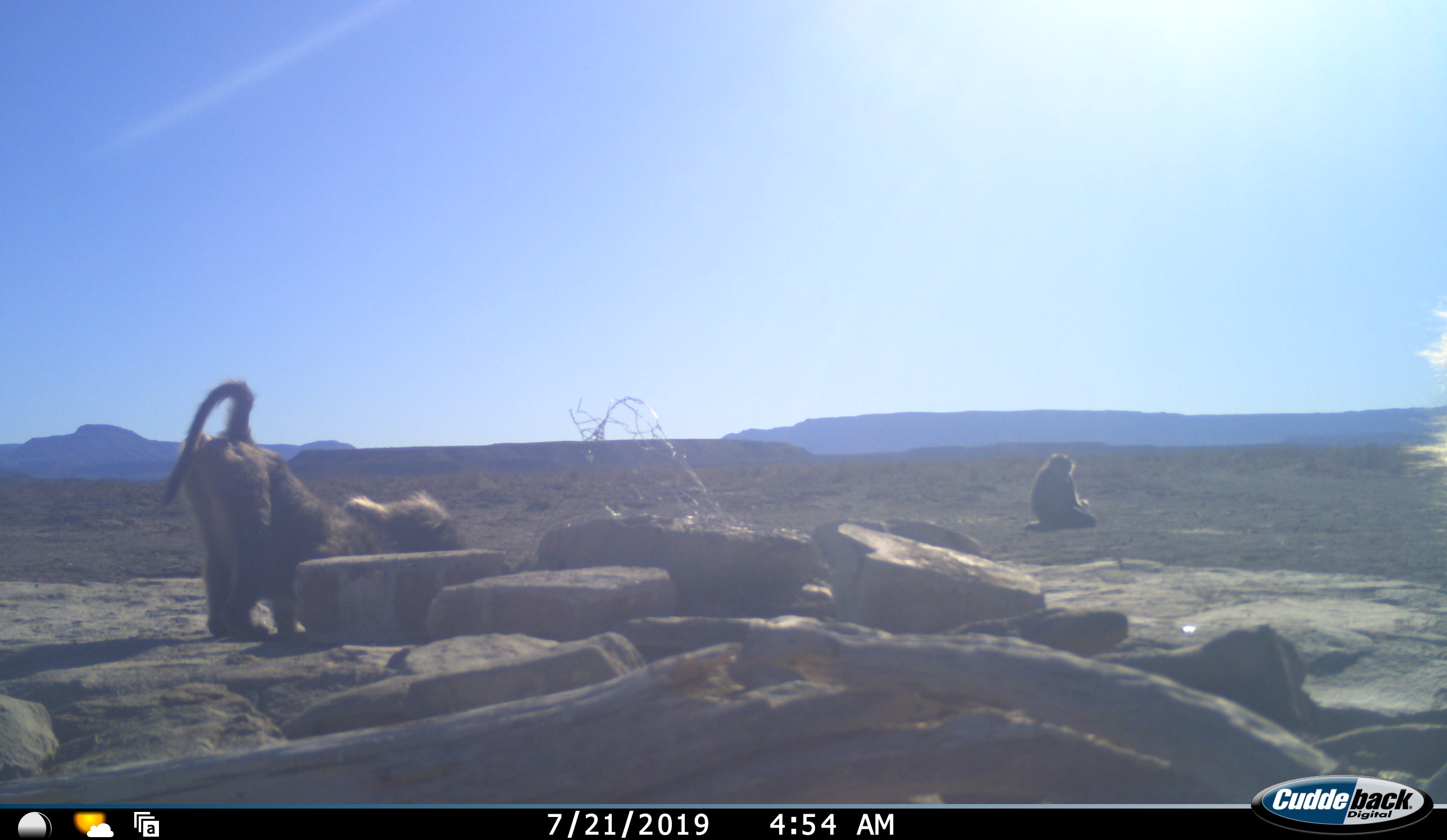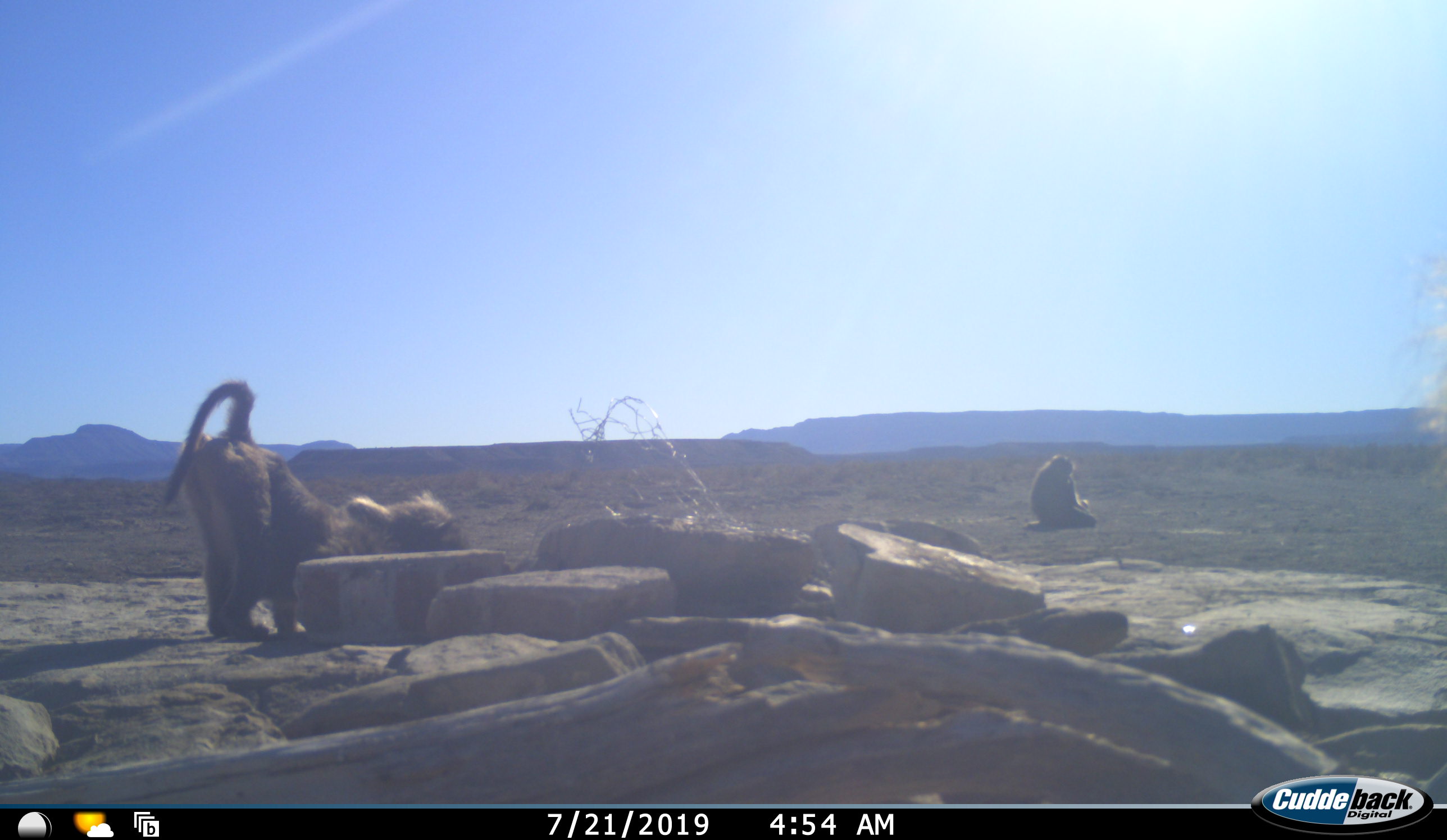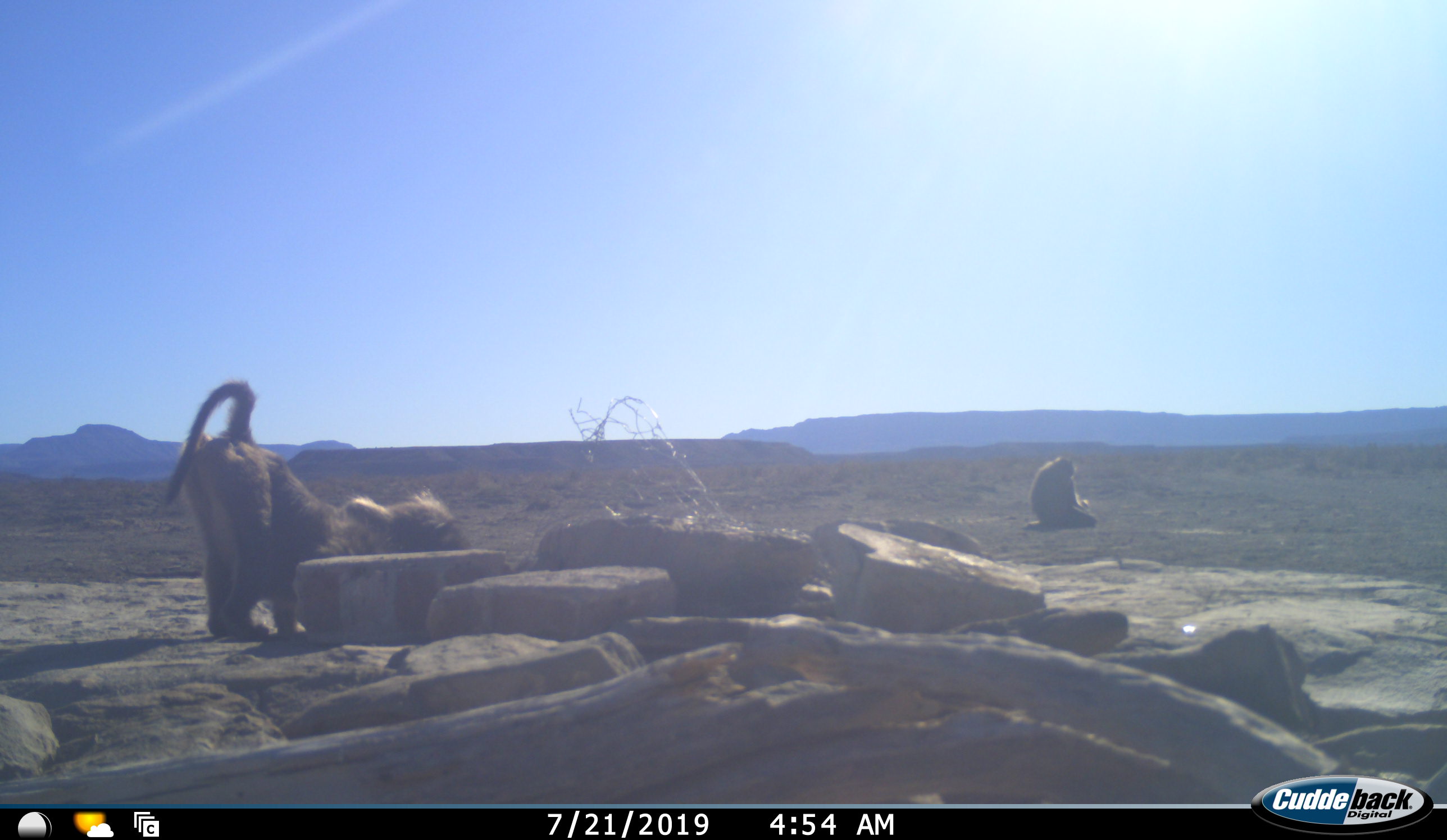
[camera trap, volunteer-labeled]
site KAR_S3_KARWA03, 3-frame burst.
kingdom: Animalia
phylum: Chordata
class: Mammalia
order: Primates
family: Cercopithecidae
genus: Papio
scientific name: Papio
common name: baboon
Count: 3.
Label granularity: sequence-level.